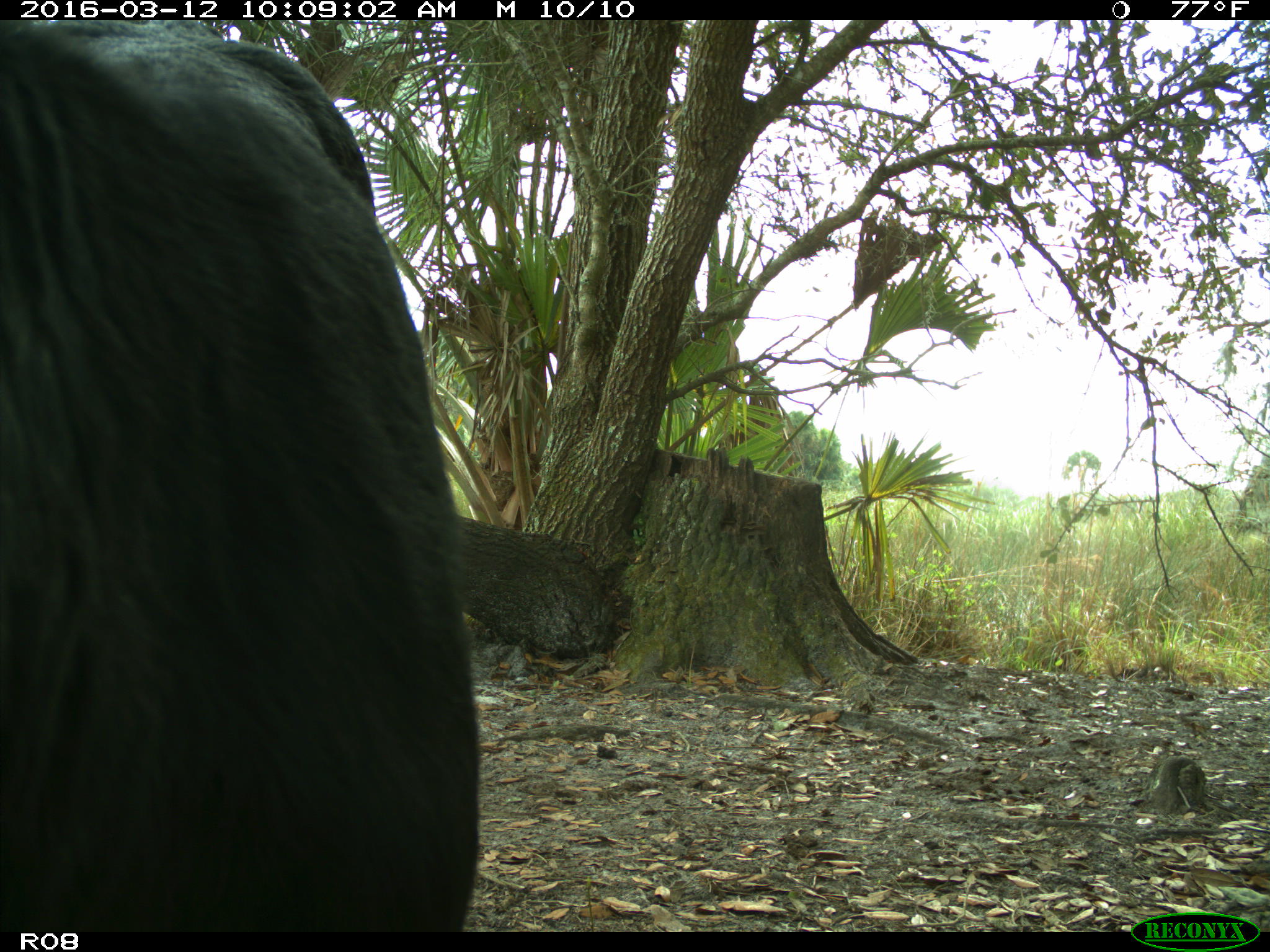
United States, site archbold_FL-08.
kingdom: Animalia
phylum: Chordata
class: Mammalia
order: Artiodactyla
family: Bovidae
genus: Bos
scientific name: Bos taurus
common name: domestic cow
Bos taurus (domestic cow).